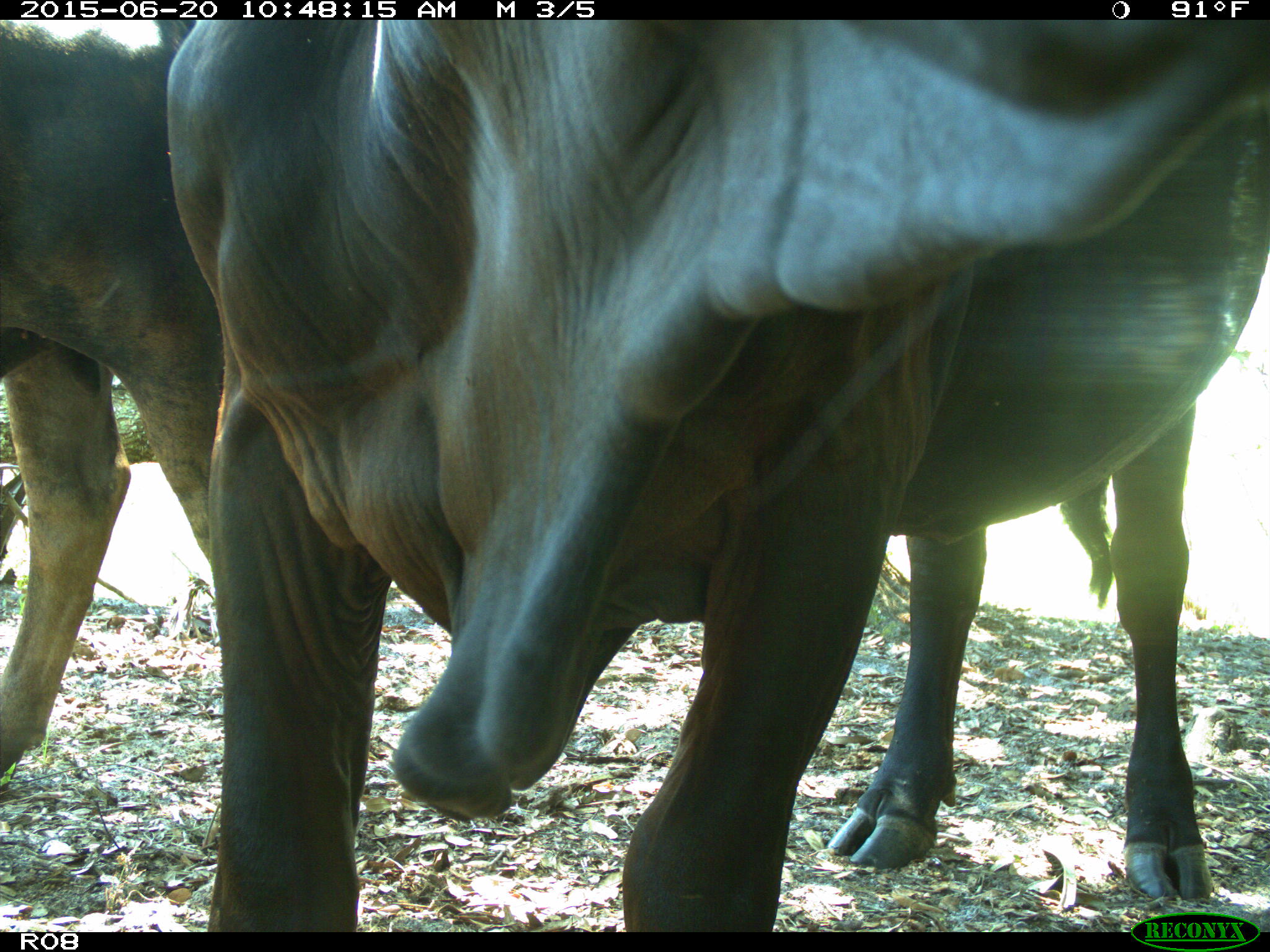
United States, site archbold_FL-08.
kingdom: Animalia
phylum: Chordata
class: Mammalia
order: Artiodactyla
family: Bovidae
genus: Bos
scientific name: Bos taurus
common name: domestic cow